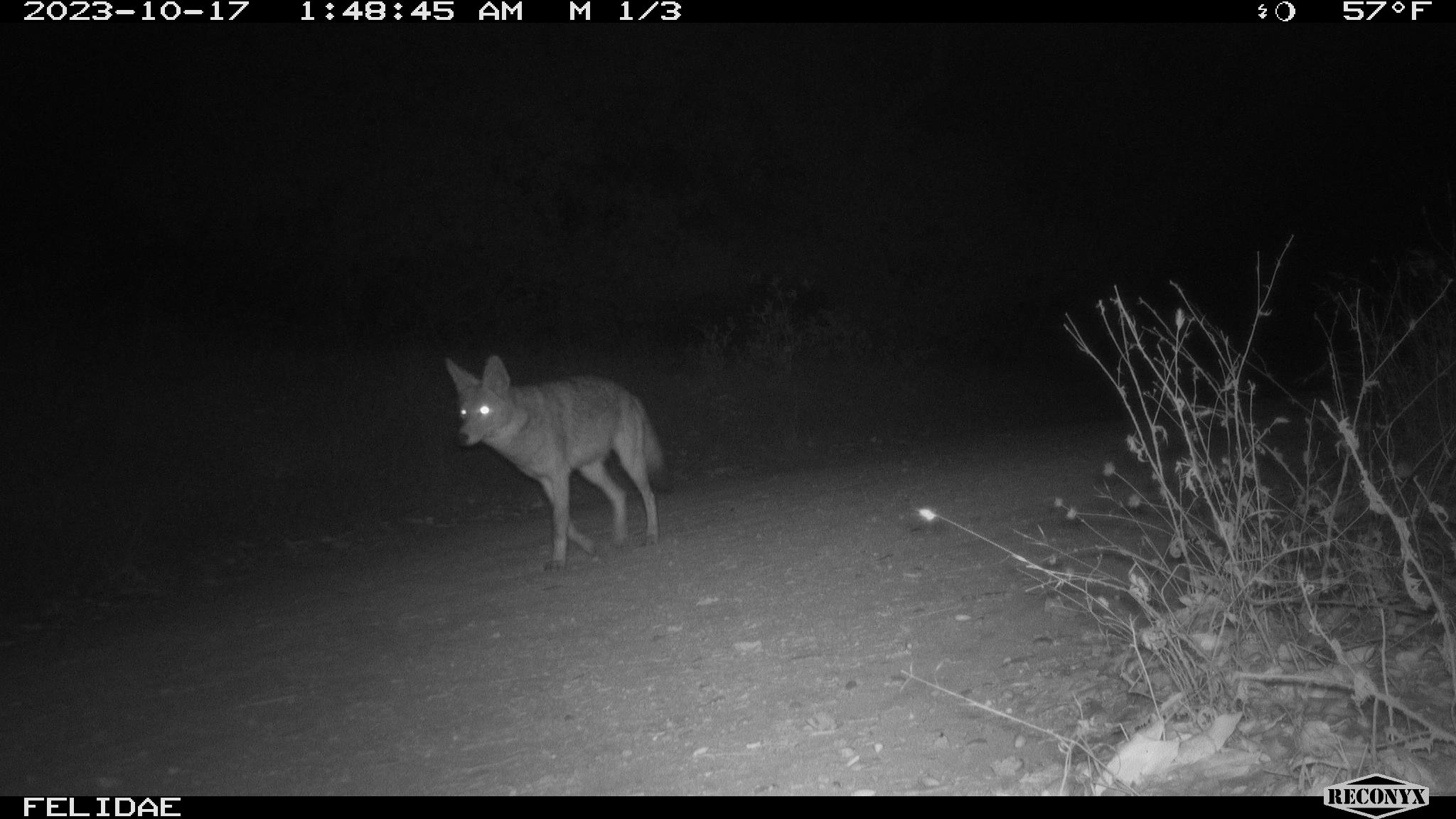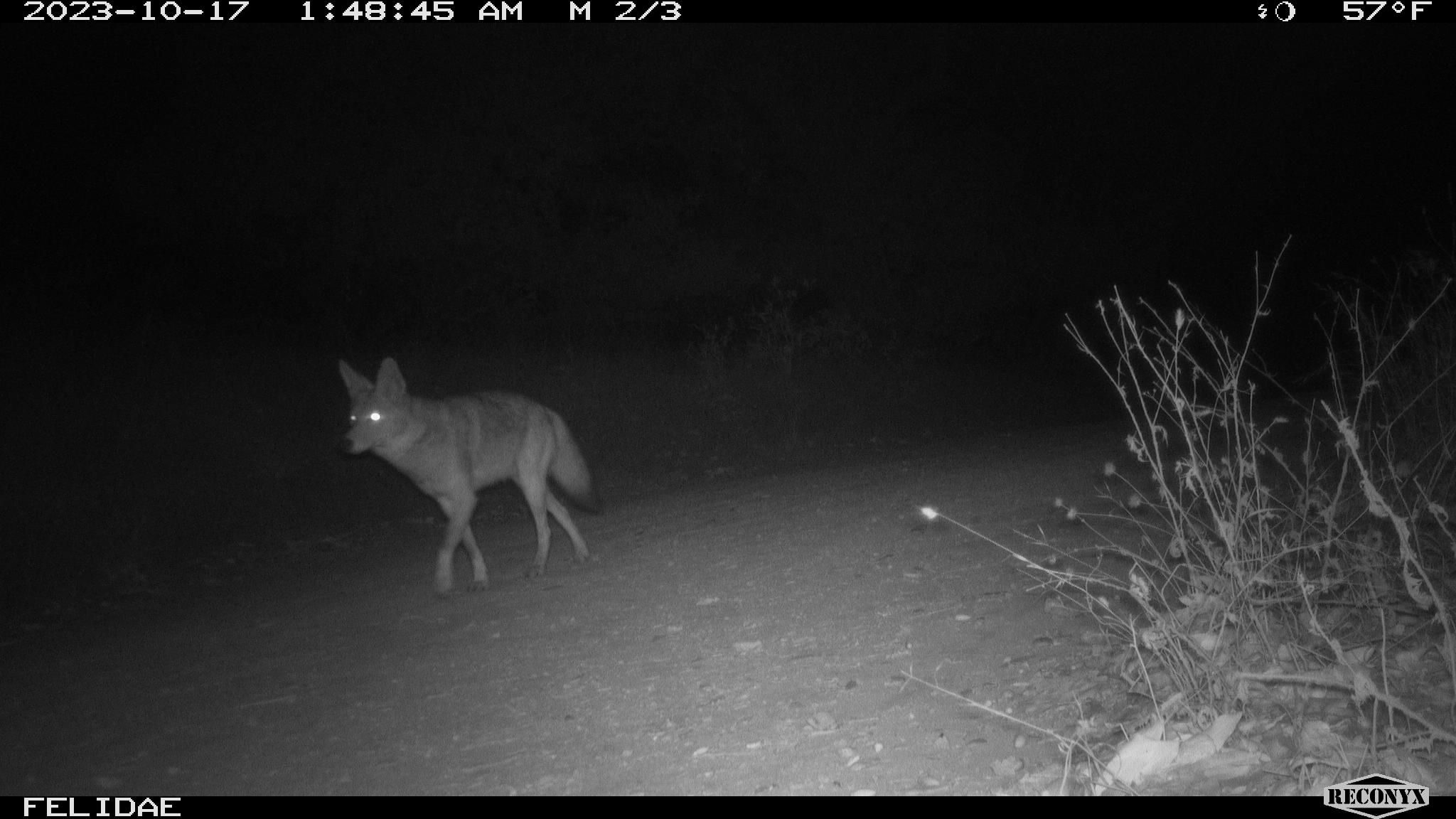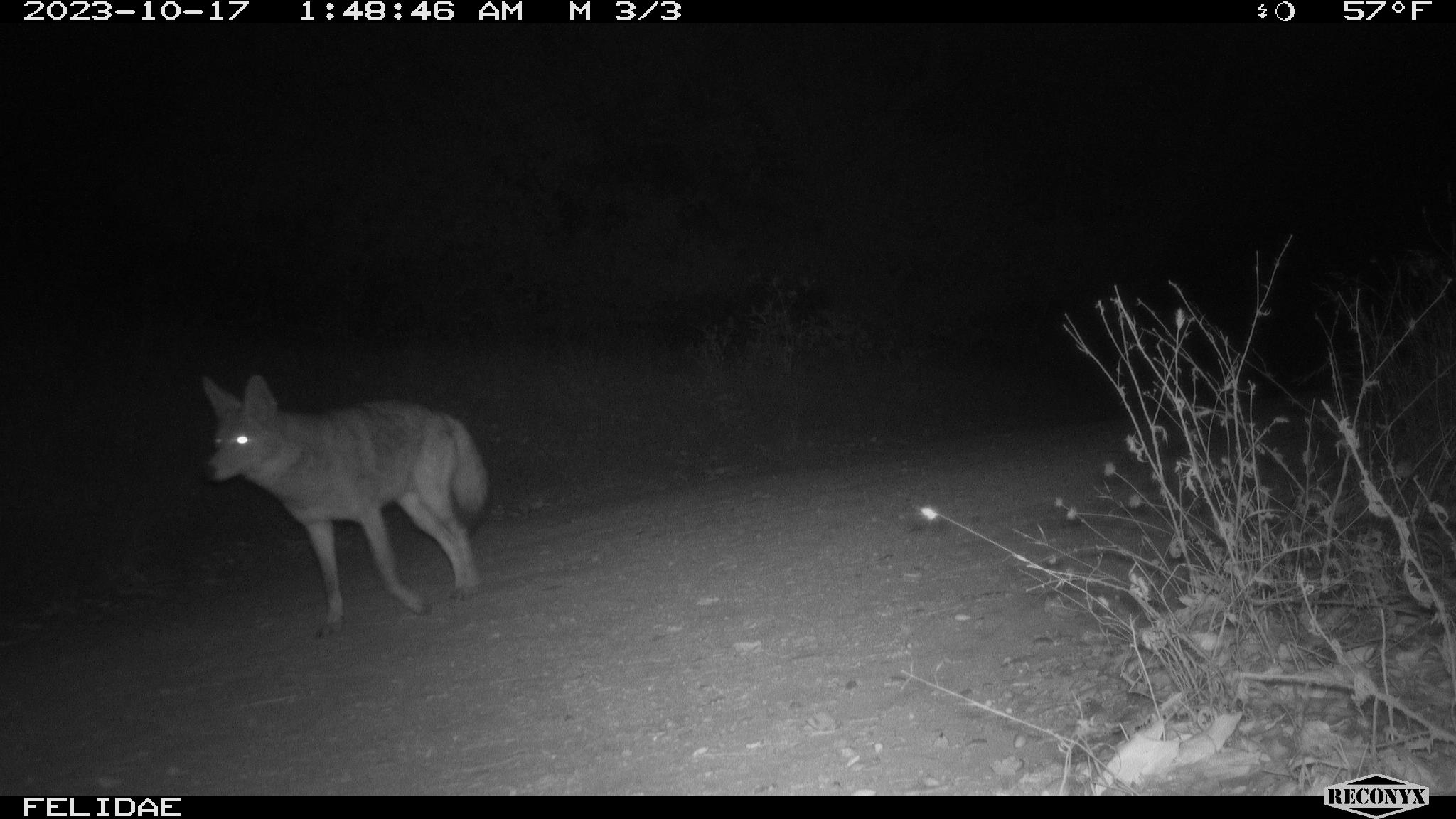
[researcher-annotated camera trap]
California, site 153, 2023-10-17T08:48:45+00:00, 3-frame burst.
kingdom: Animalia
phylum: Chordata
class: Mammalia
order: Carnivora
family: Canidae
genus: Canis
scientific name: Canis latrans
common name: coyote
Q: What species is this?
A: Coyote (Canis latrans).